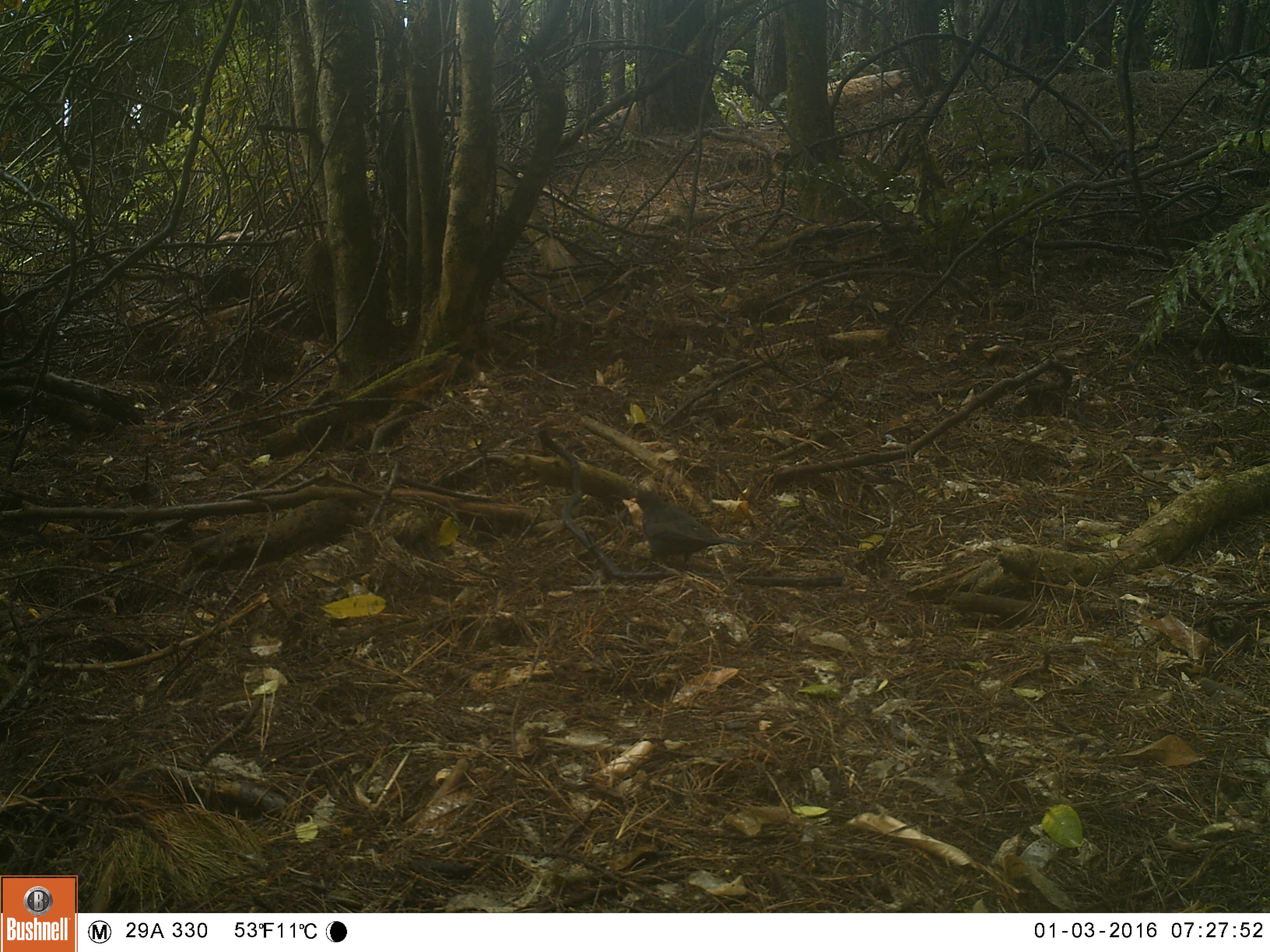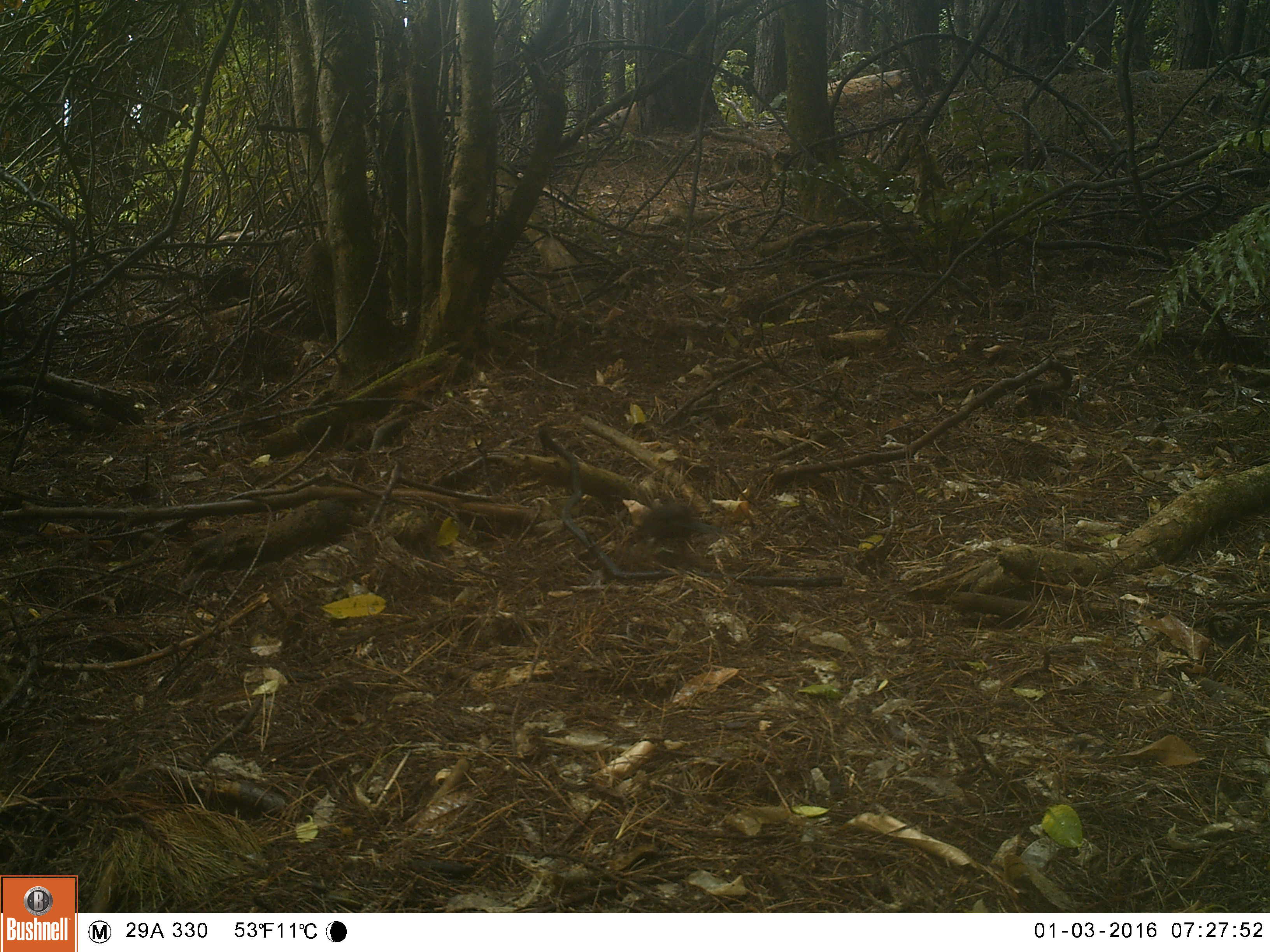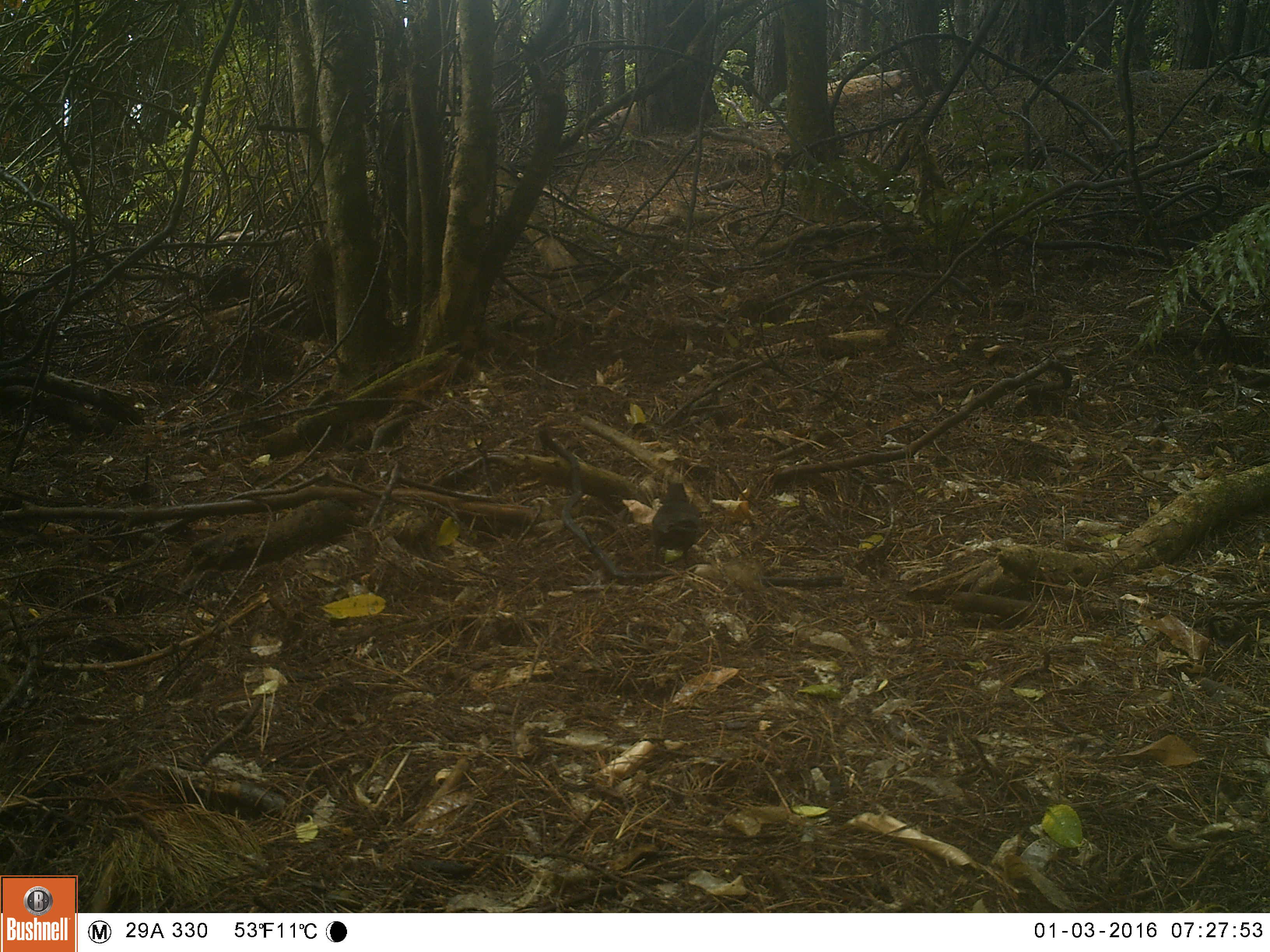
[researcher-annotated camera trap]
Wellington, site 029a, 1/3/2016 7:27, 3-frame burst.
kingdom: Animalia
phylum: Chordata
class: Aves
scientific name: Aves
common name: bird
Bird (Aves).